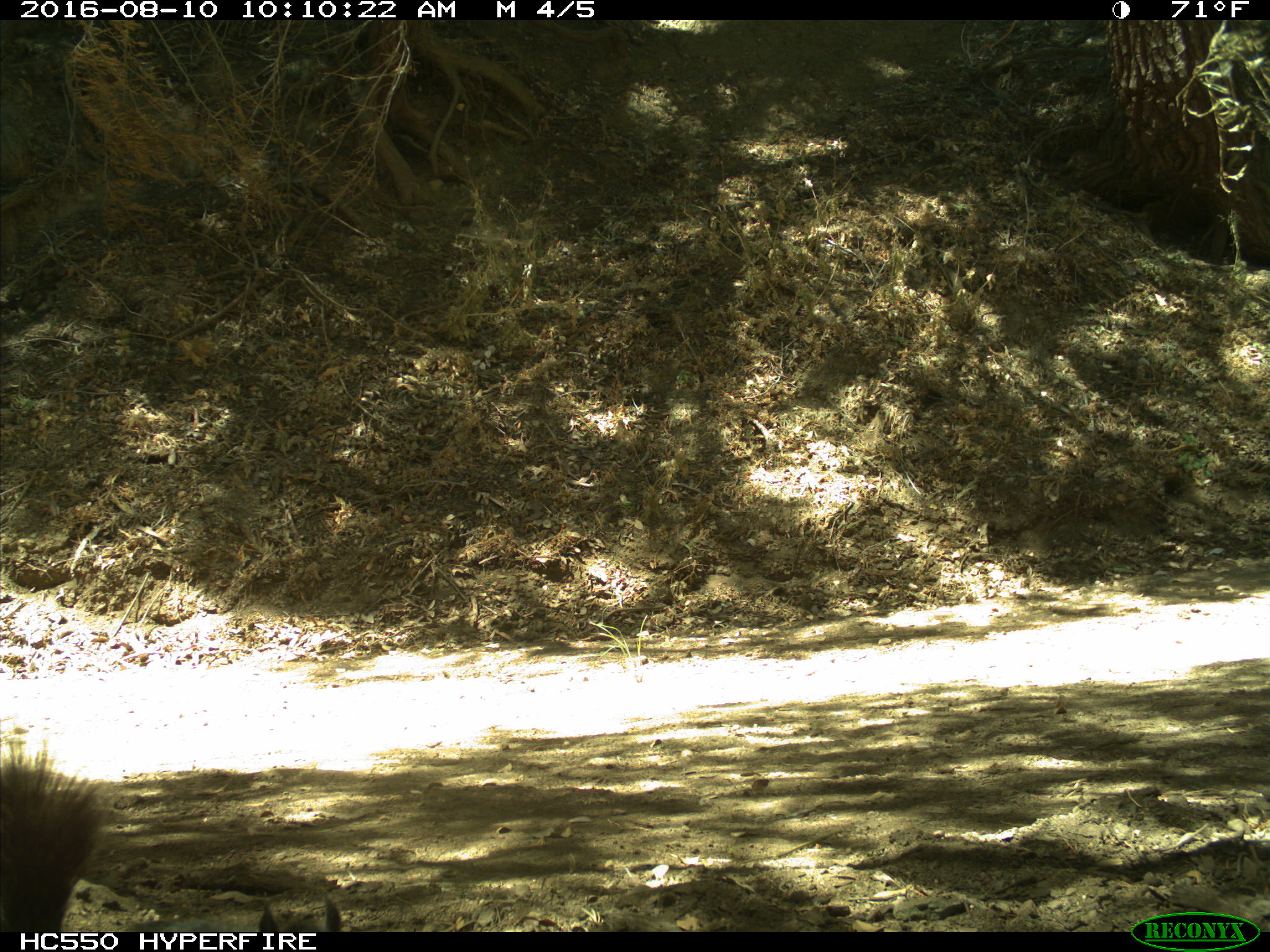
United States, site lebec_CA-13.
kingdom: Animalia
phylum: Chordata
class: Mammalia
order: Rodentia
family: Sciuridae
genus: Sciurus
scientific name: Sciurus carolinensis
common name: eastern gray squirrel